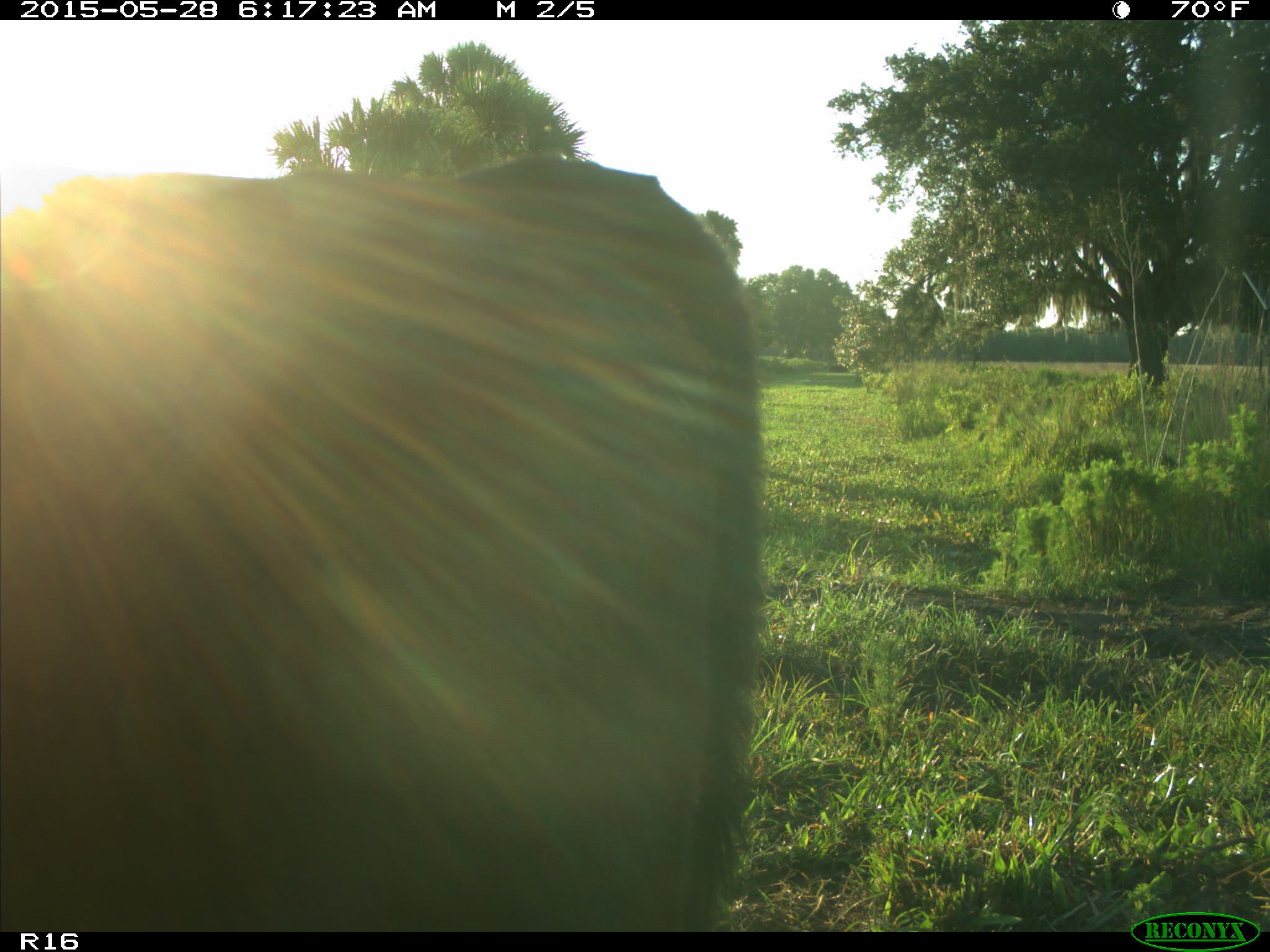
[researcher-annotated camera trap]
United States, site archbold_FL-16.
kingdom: Animalia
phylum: Chordata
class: Mammalia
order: Artiodactyla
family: Bovidae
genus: Bos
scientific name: Bos taurus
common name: domestic cow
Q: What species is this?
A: Bos taurus (domestic cow).